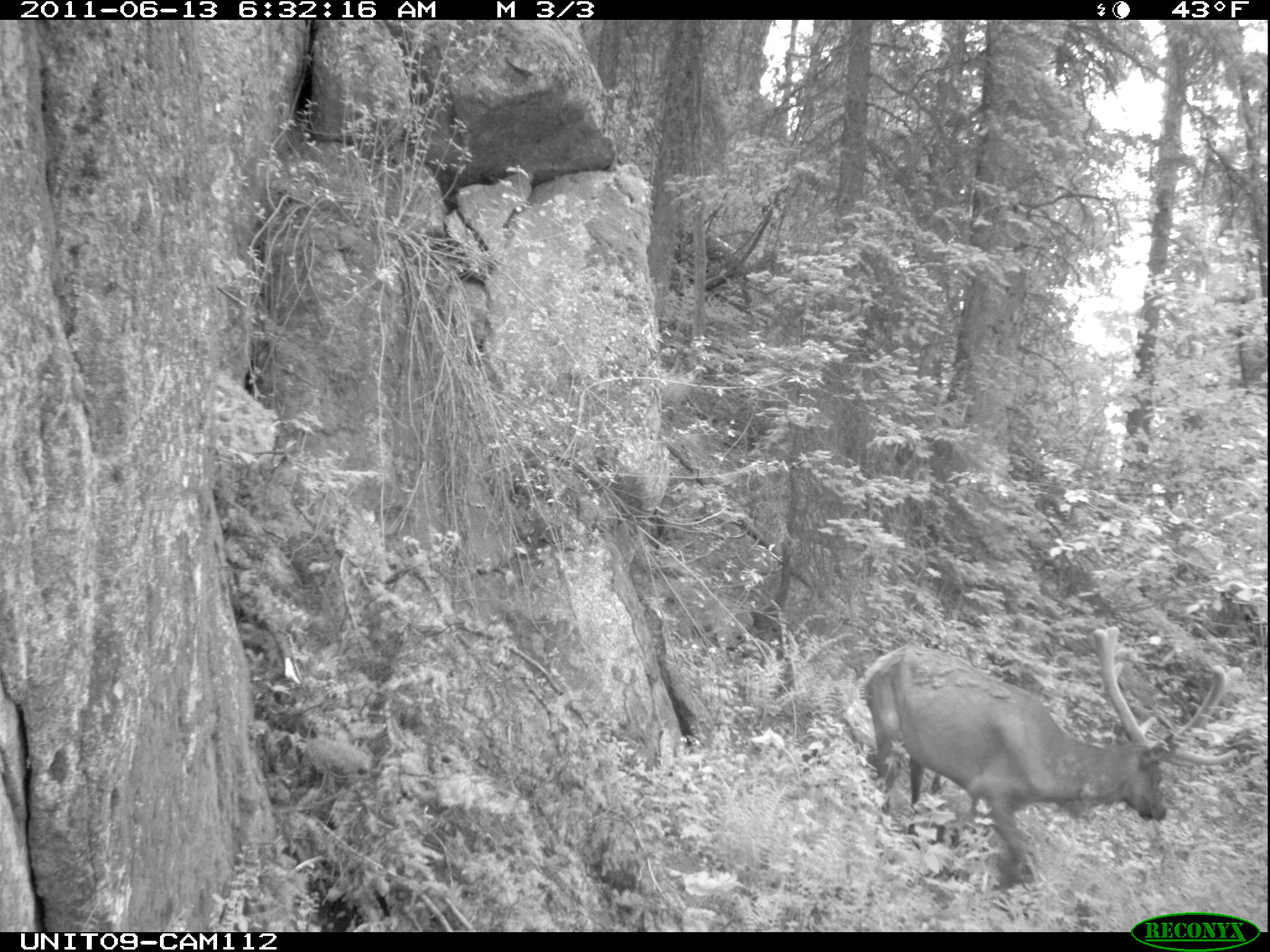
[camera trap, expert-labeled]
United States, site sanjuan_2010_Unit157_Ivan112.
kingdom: Animalia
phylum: Chordata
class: Mammalia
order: Artiodactyla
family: Cervidae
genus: Cervus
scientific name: Cervus elaphus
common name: red deer